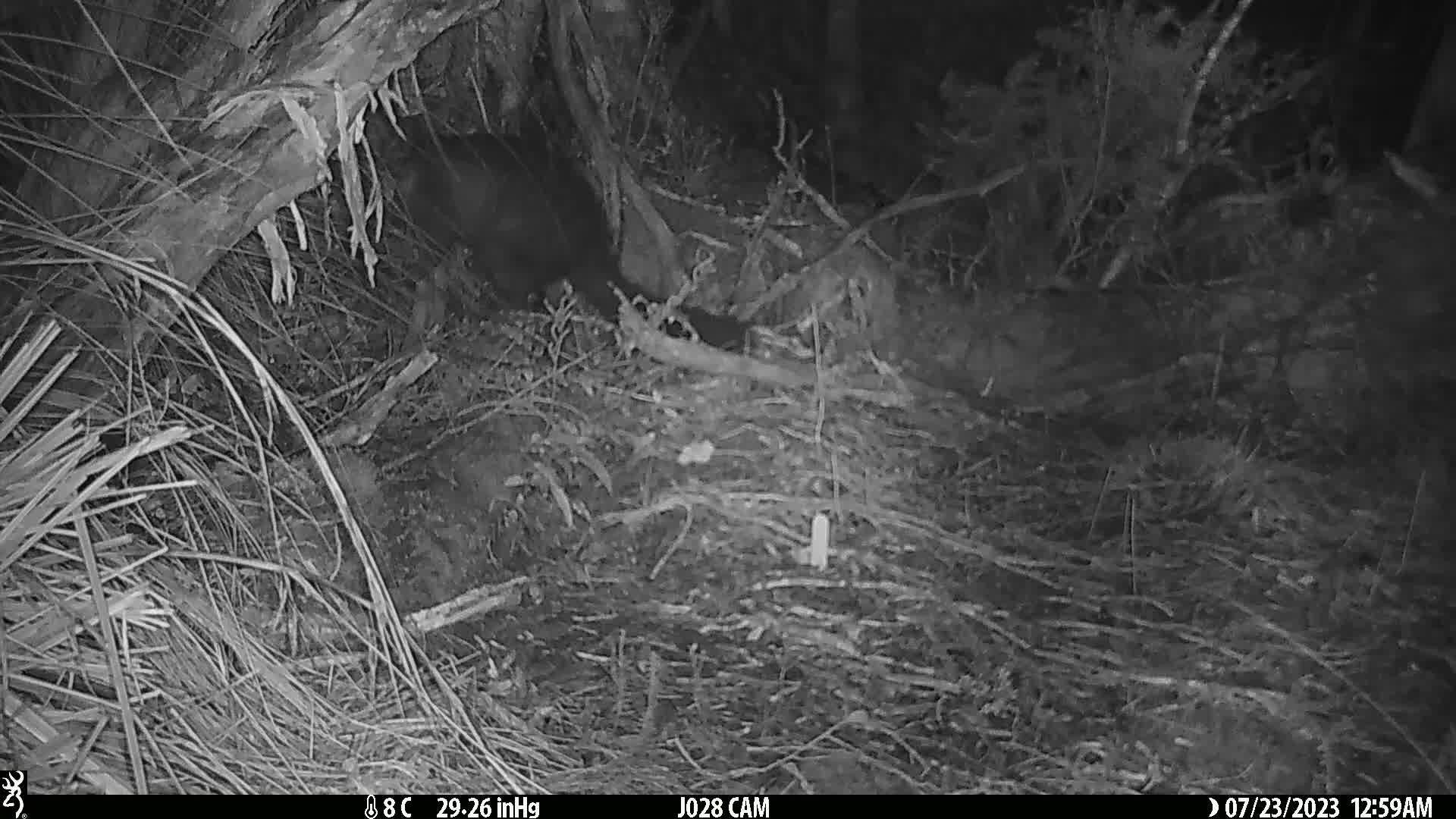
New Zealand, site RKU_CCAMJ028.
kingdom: Animalia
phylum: Chordata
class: Mammalia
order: Diprotodontia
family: Phalangeridae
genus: Trichosurus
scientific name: Trichosurus vulpecula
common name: common brushtail possum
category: possum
Possum (common brushtail possum) (Trichosurus vulpecula).